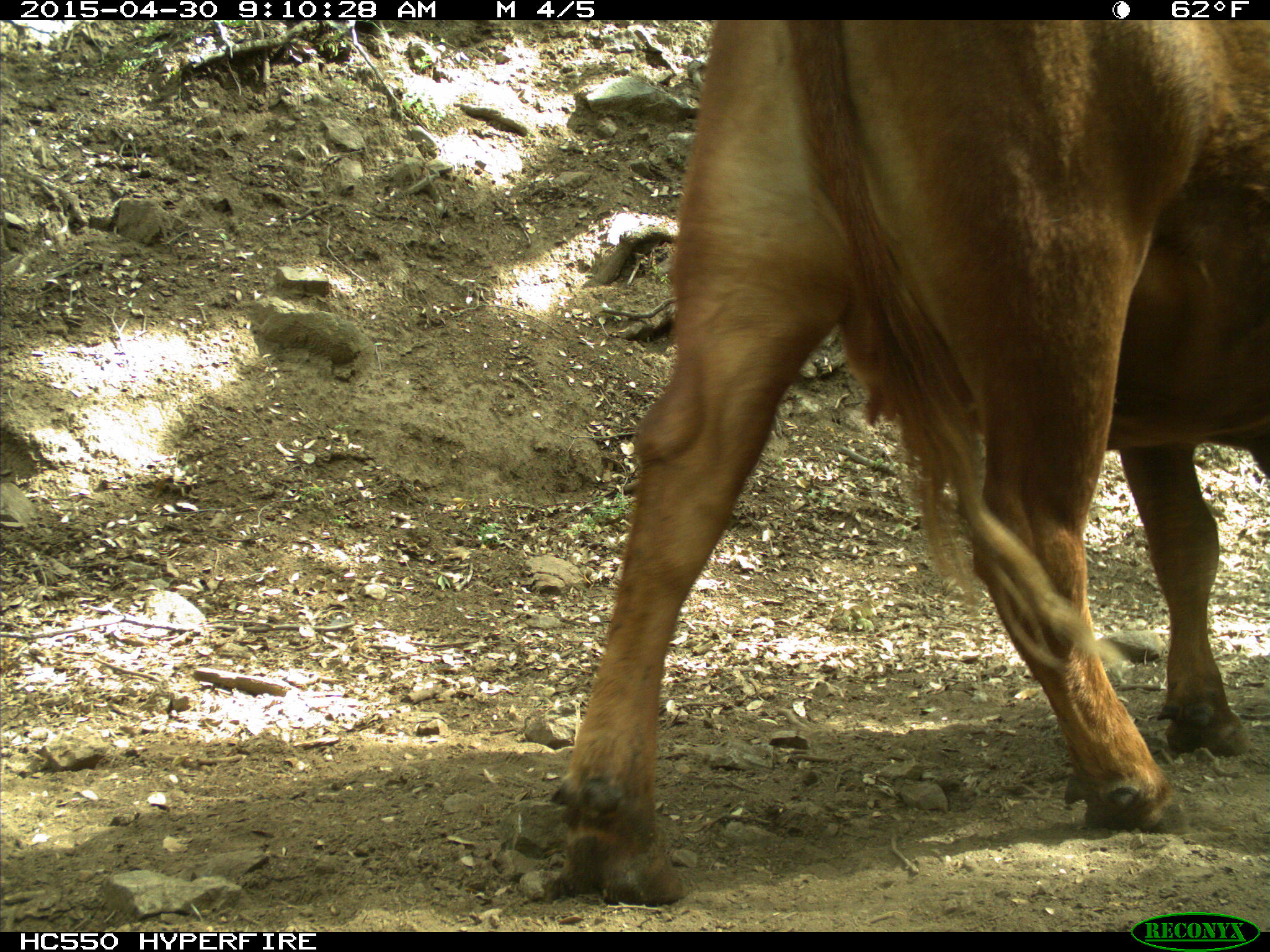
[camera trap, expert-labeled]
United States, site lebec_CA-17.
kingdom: Animalia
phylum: Chordata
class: Mammalia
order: Artiodactyla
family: Bovidae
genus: Bos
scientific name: Bos taurus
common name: domestic cow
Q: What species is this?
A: Bos taurus (domestic cow).